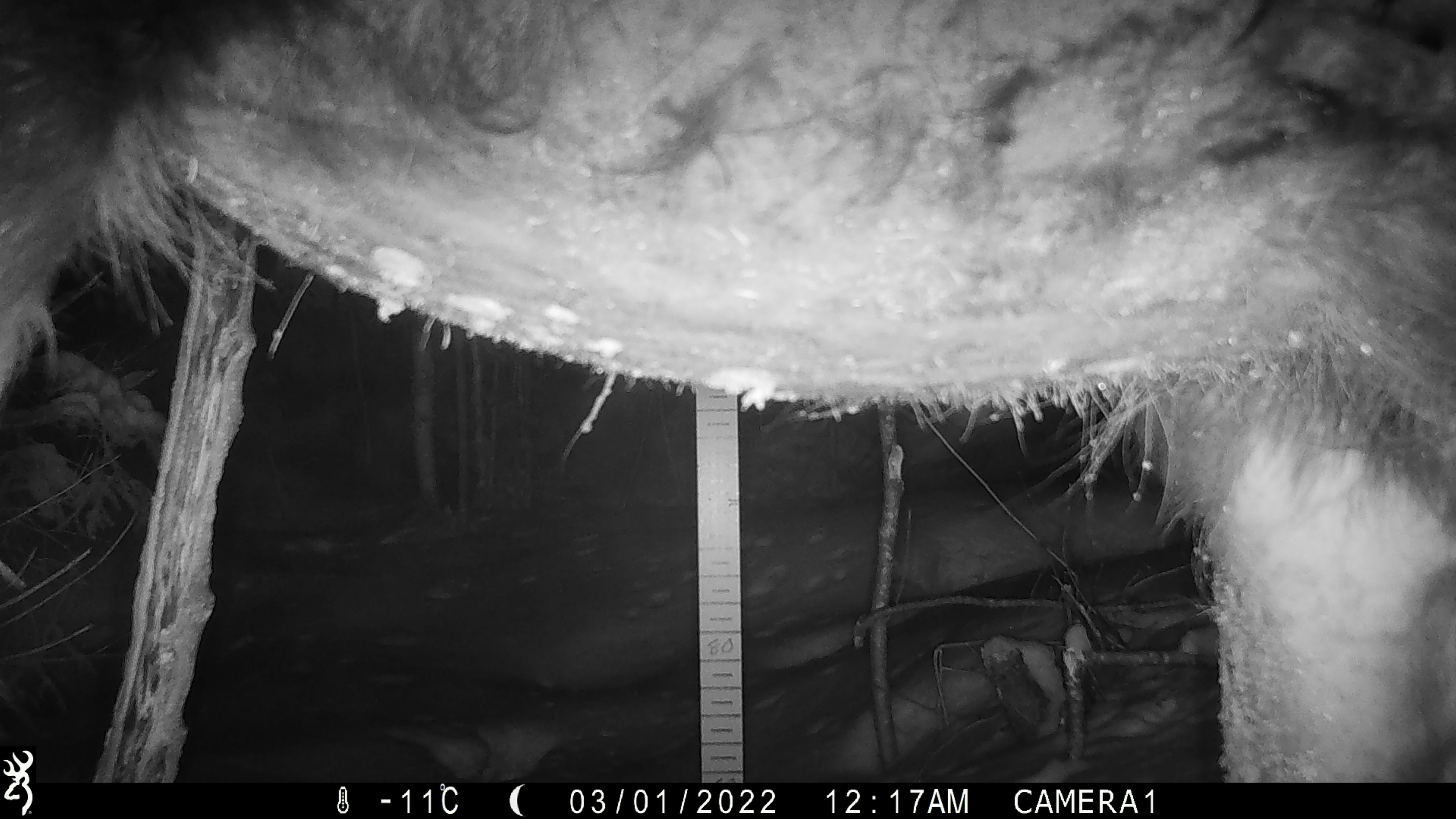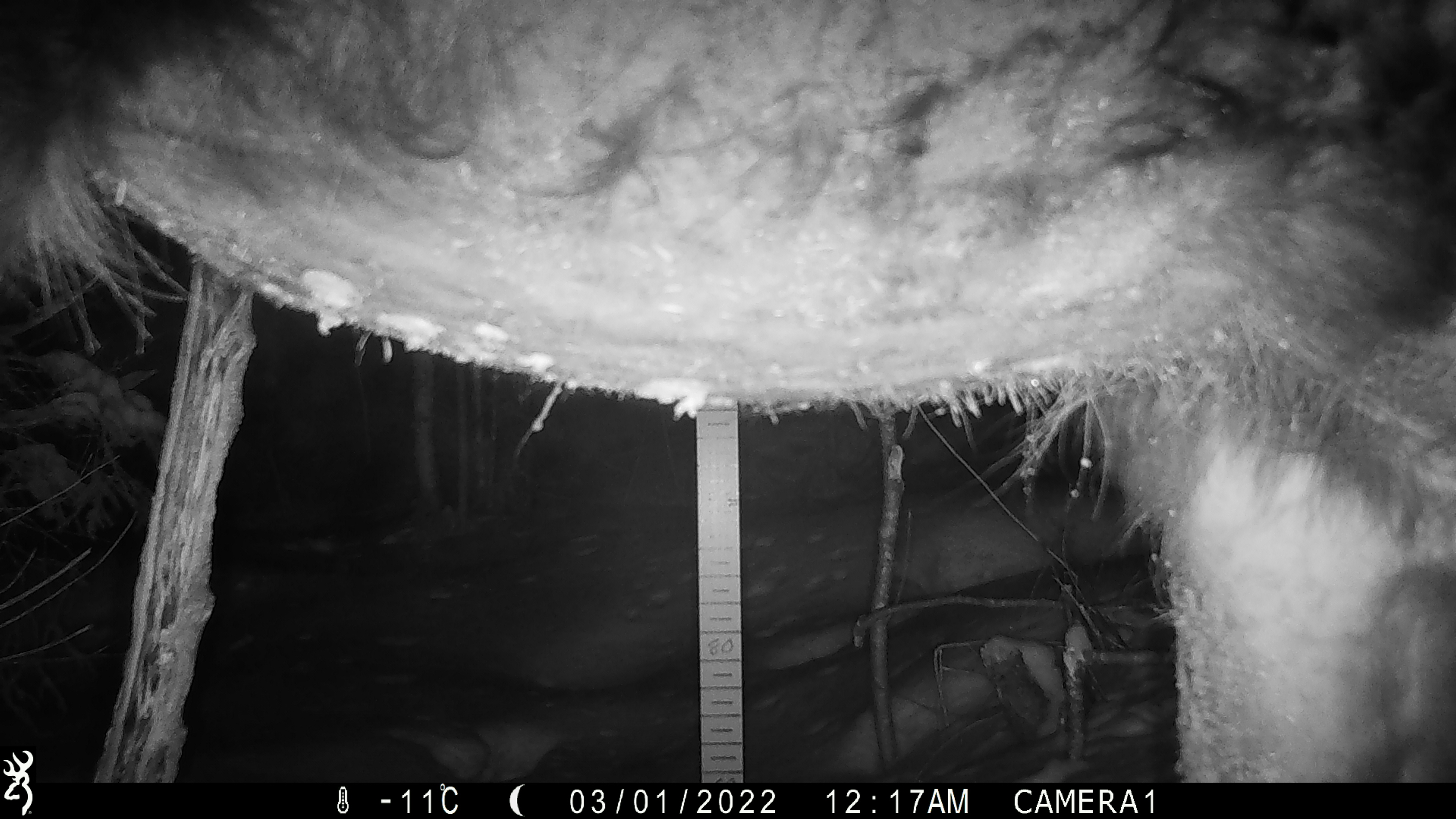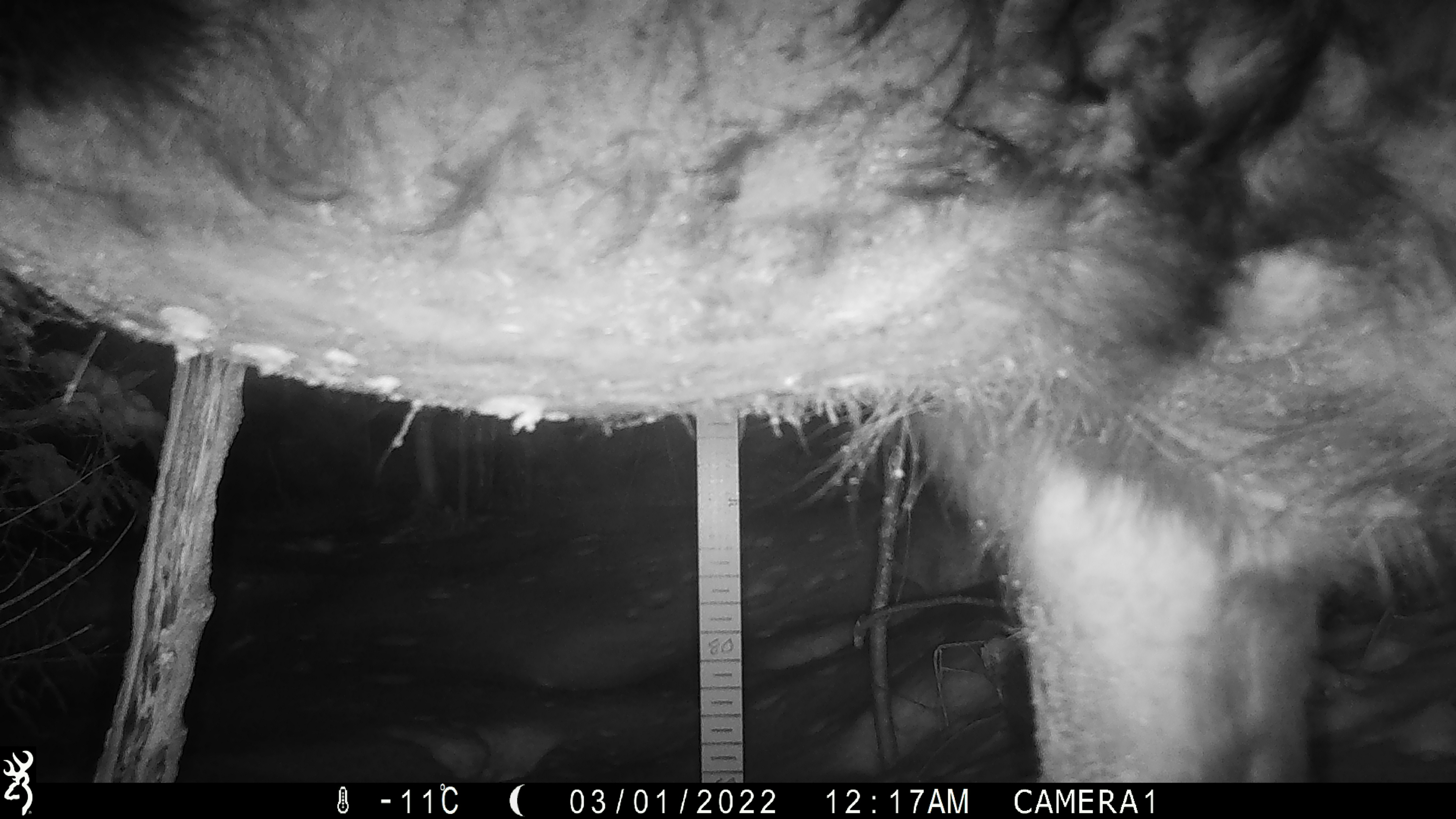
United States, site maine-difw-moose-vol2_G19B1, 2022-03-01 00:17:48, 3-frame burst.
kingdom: Animalia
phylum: Chordata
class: Mammalia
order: Artiodactyla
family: Cervidae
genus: Alces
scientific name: Alces alces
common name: moose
Moose (Alces alces).